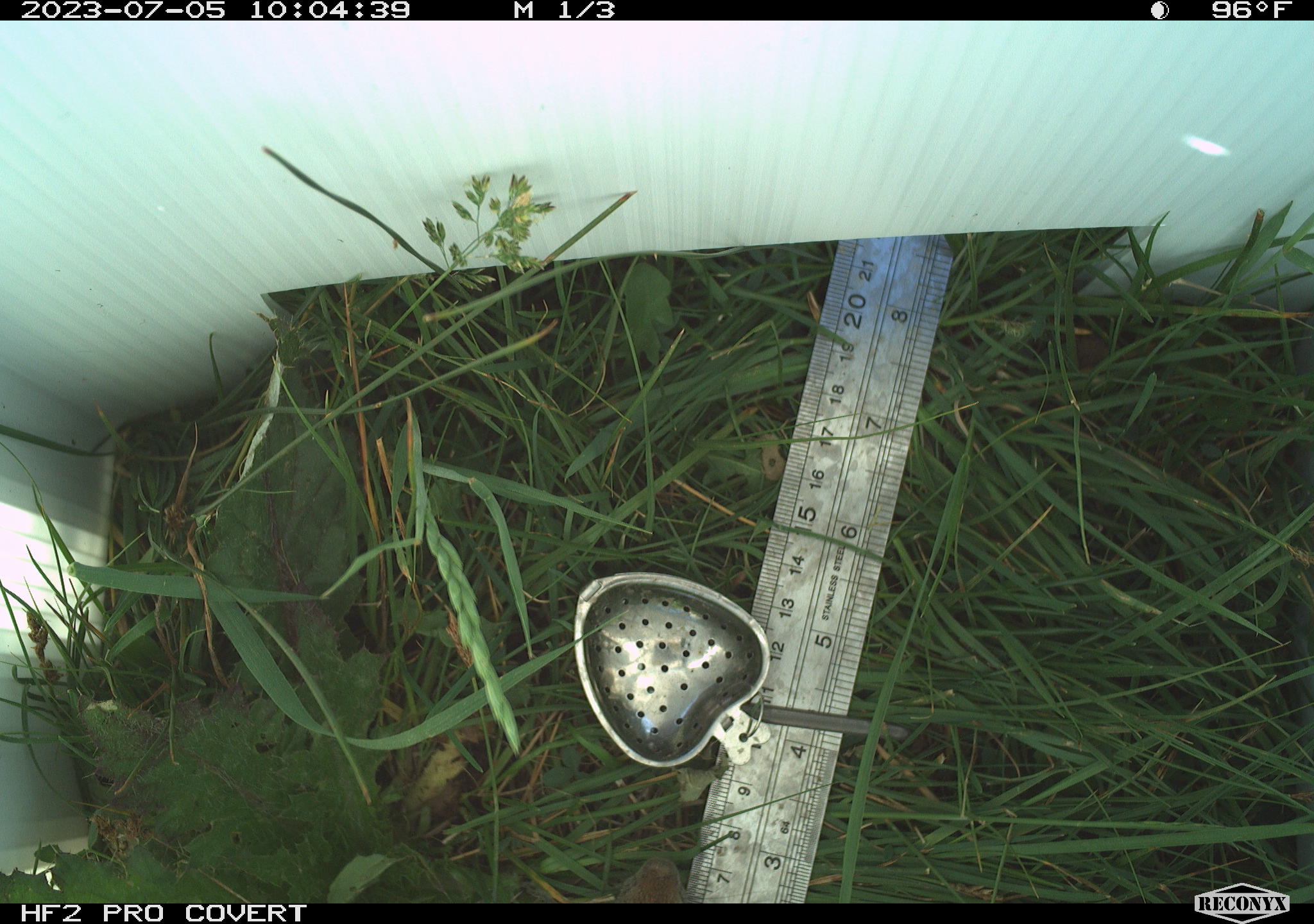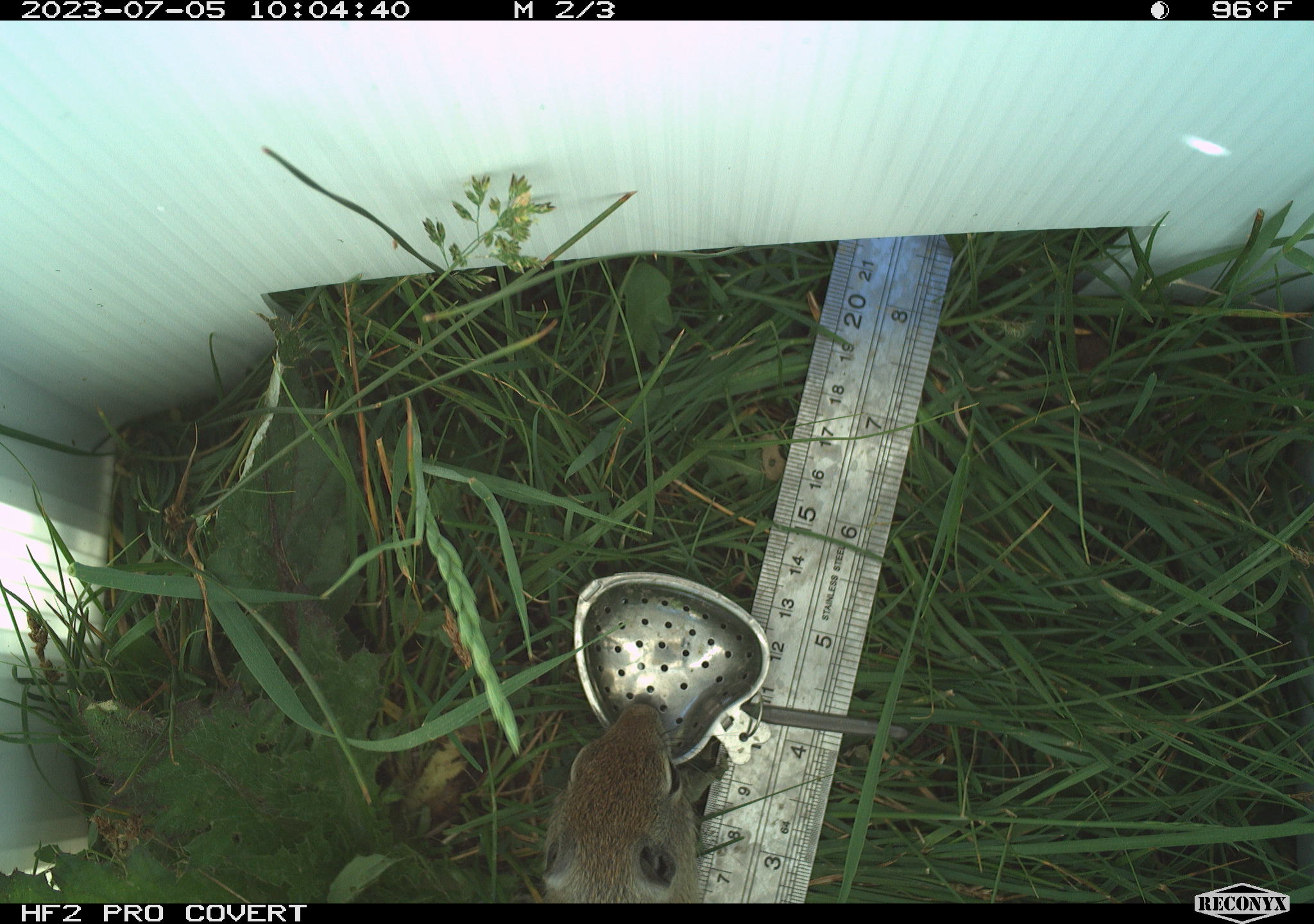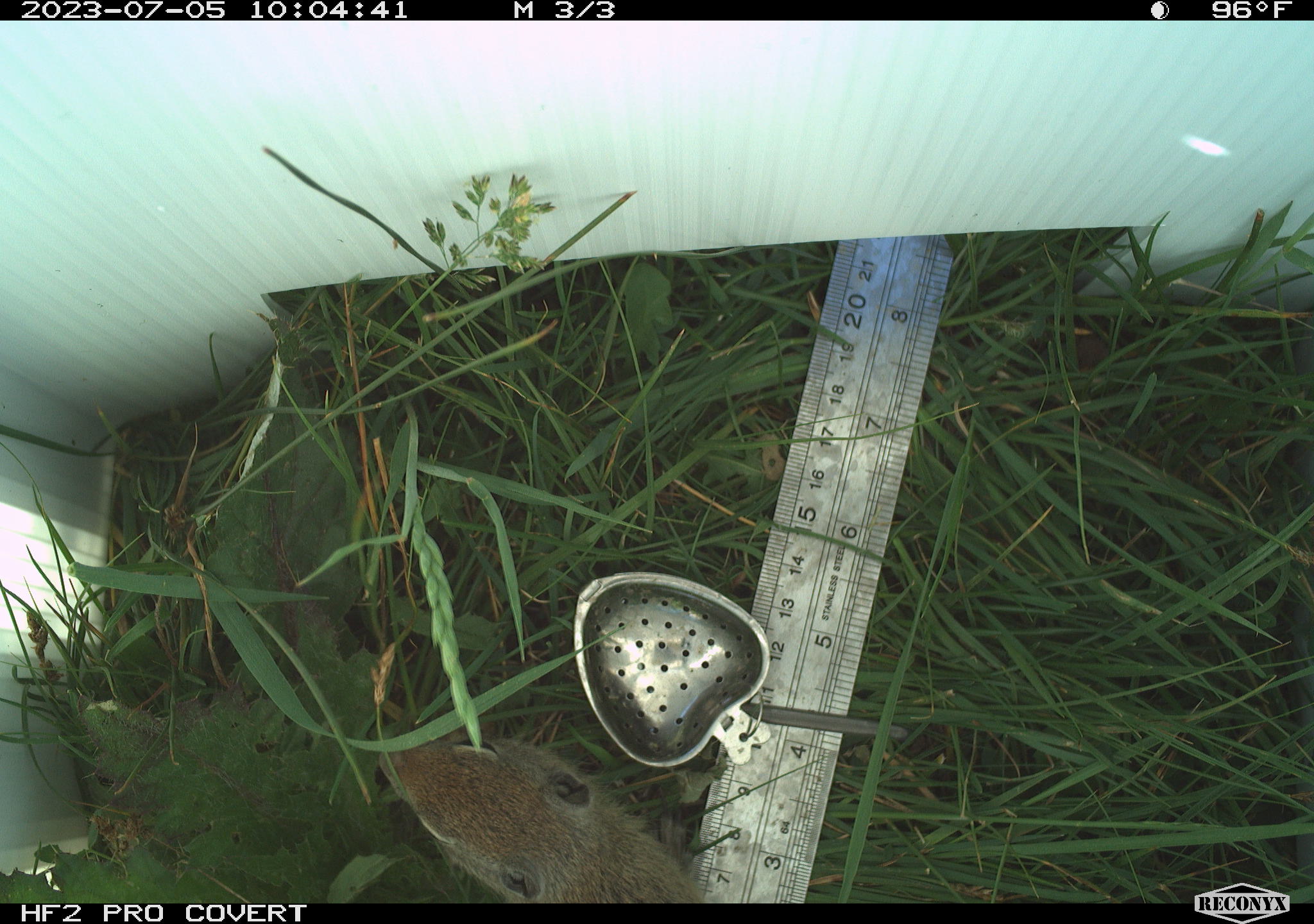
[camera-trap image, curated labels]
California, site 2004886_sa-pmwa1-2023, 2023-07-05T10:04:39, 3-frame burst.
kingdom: Animalia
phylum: Chordata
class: Mammalia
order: Rodentia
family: Sciuridae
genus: Urocitellus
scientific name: Urocitellus beldingi beldingi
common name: belding's ground squirrel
Belding's ground squirrel (Urocitellus beldingi beldingi).